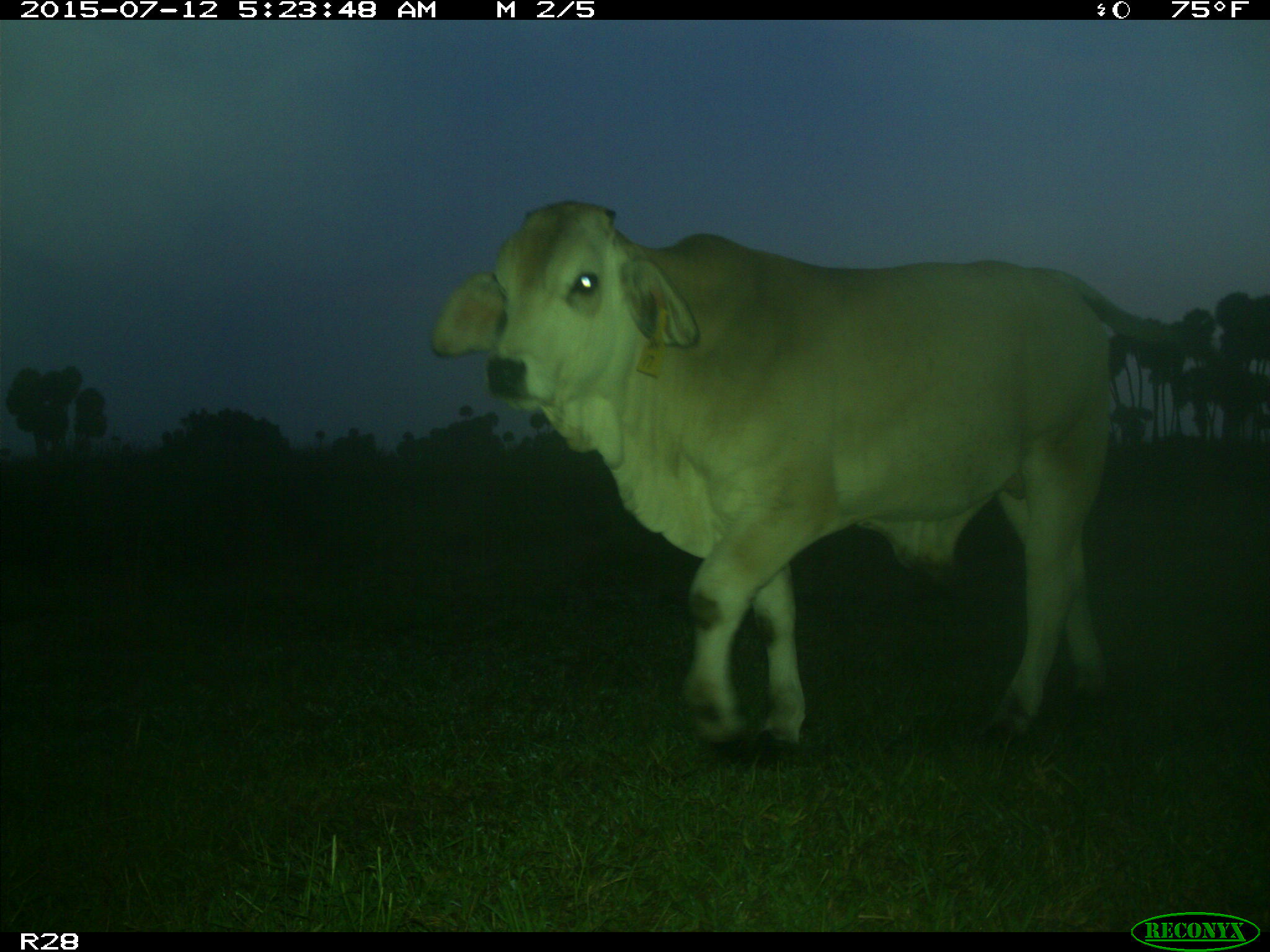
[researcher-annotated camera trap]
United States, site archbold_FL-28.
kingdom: Animalia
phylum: Chordata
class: Mammalia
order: Artiodactyla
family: Bovidae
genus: Bos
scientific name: Bos taurus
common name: domestic cow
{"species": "Bos taurus (domestic cow)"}